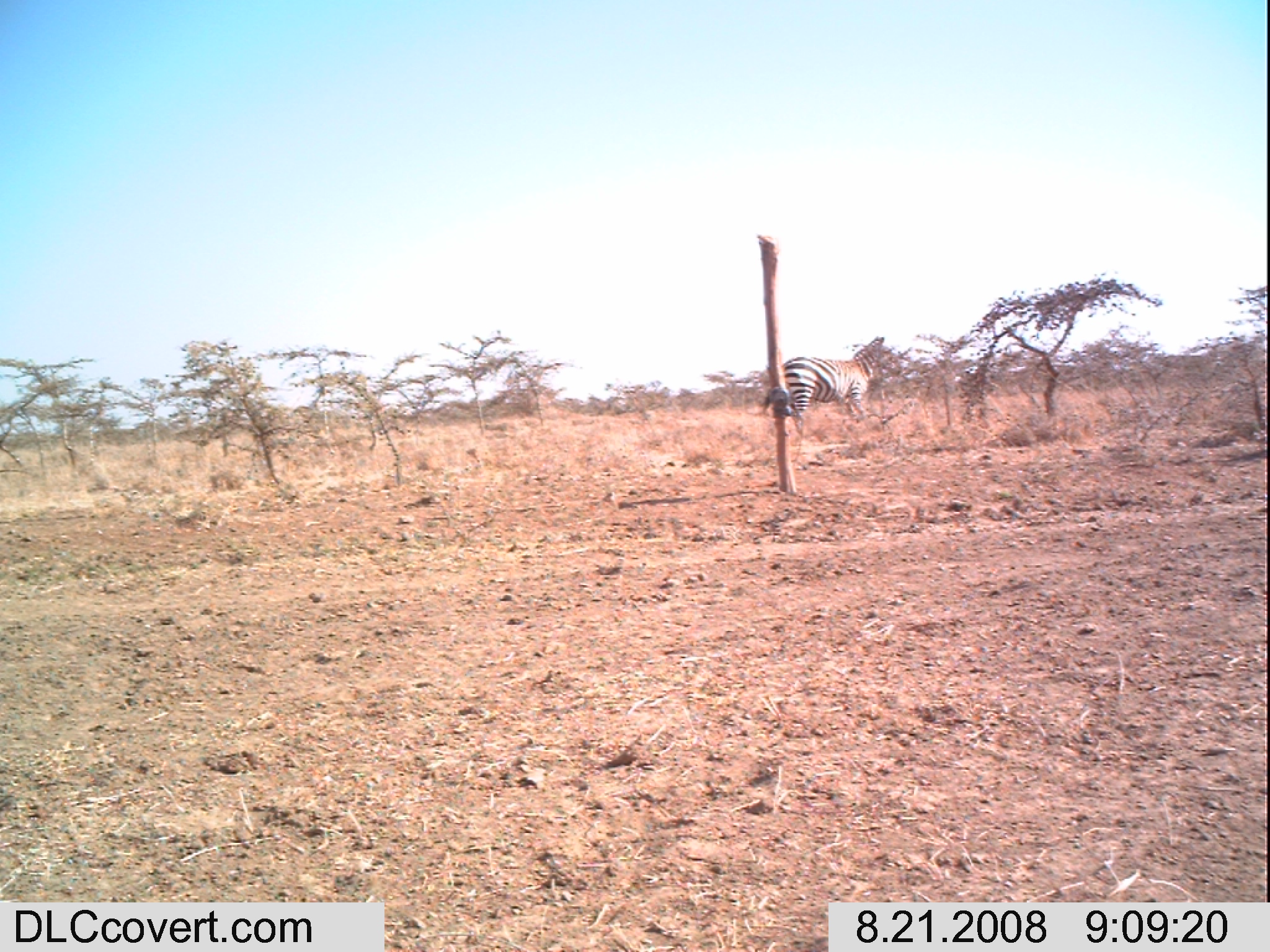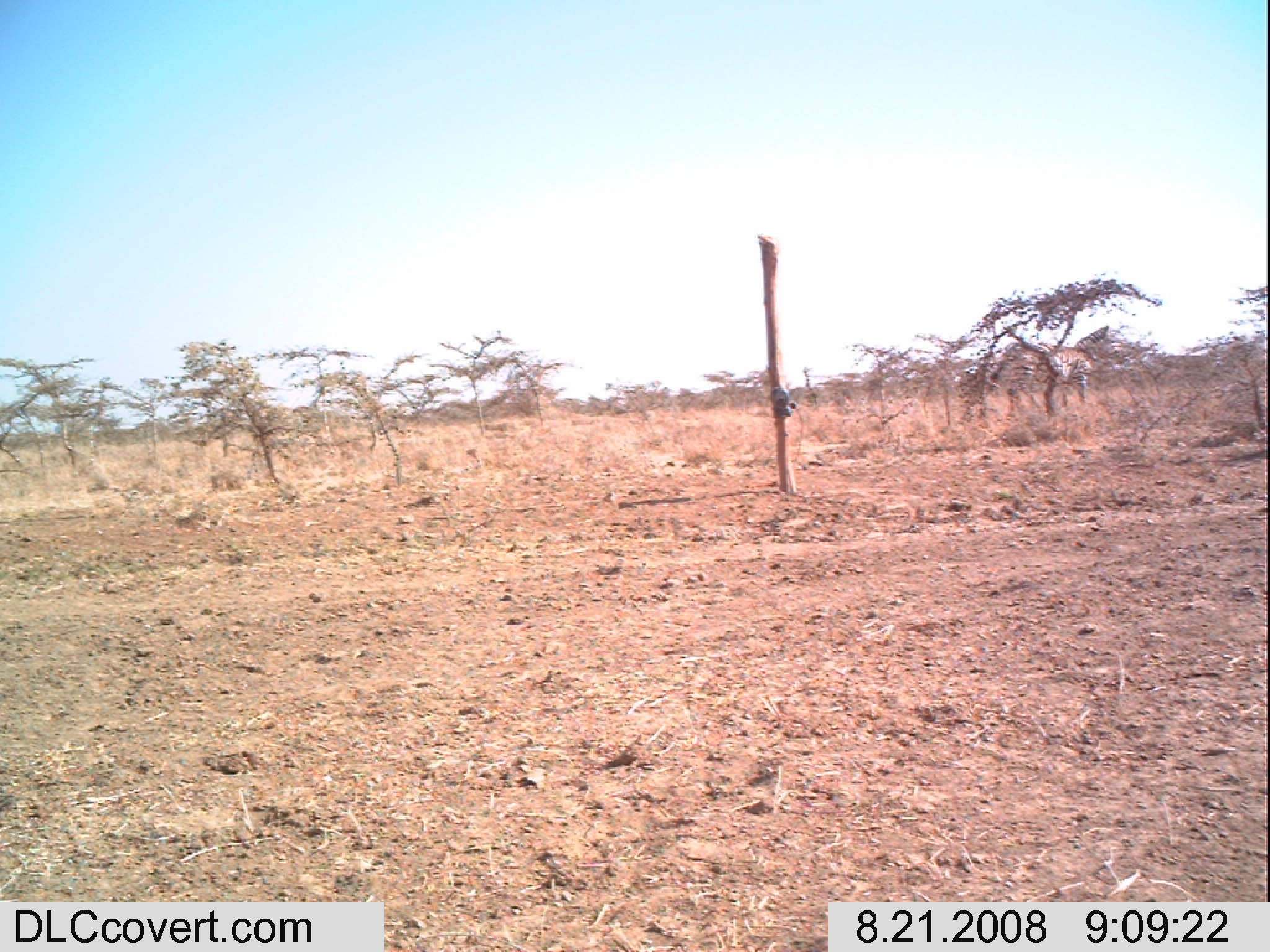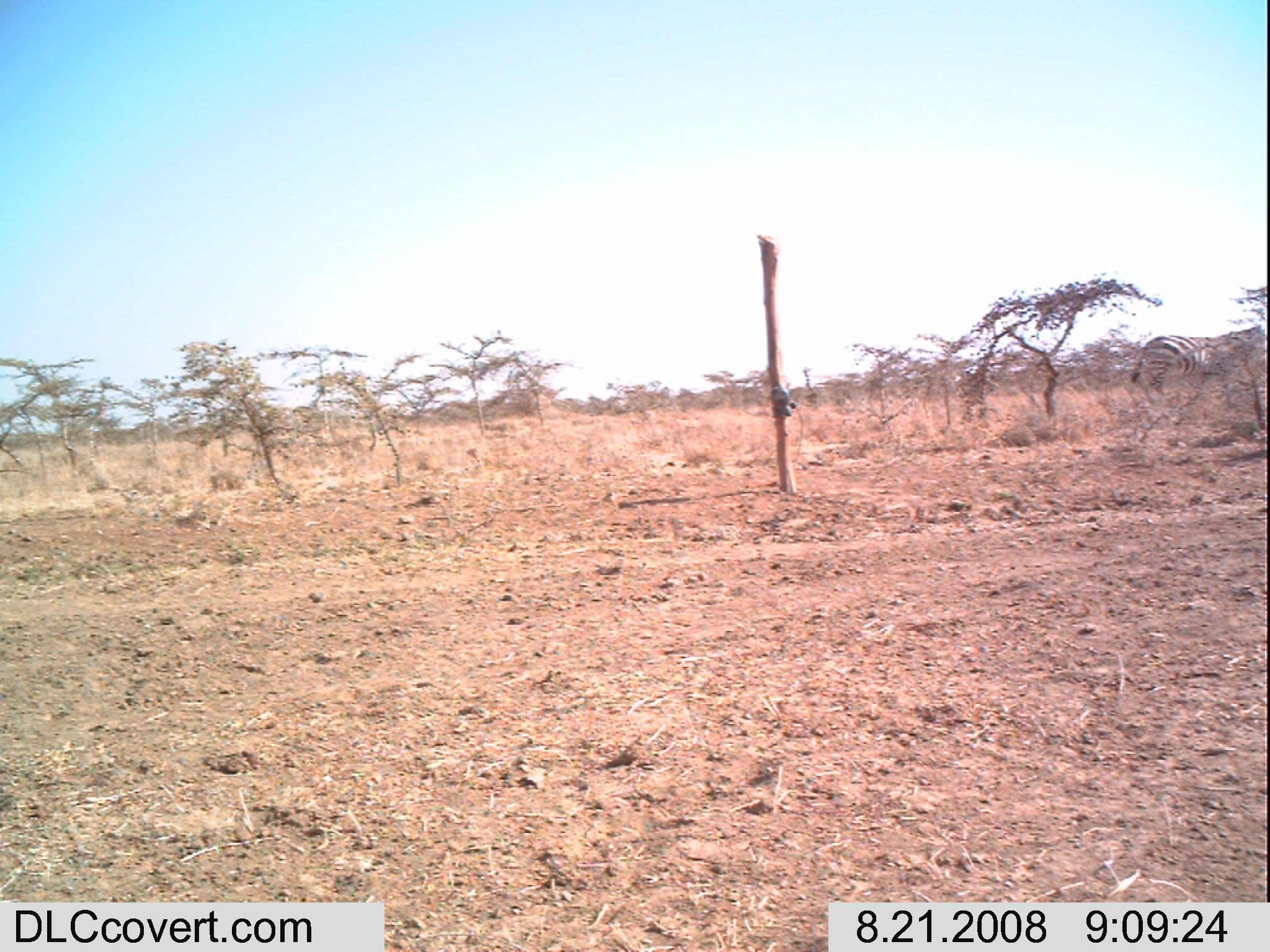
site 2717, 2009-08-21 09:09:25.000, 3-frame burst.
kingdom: Animalia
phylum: Chordata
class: Mammalia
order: Perissodactyla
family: Equidae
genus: Equus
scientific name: Equus quagga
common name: plains zebra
Equus quagga (plains zebra), count 1.